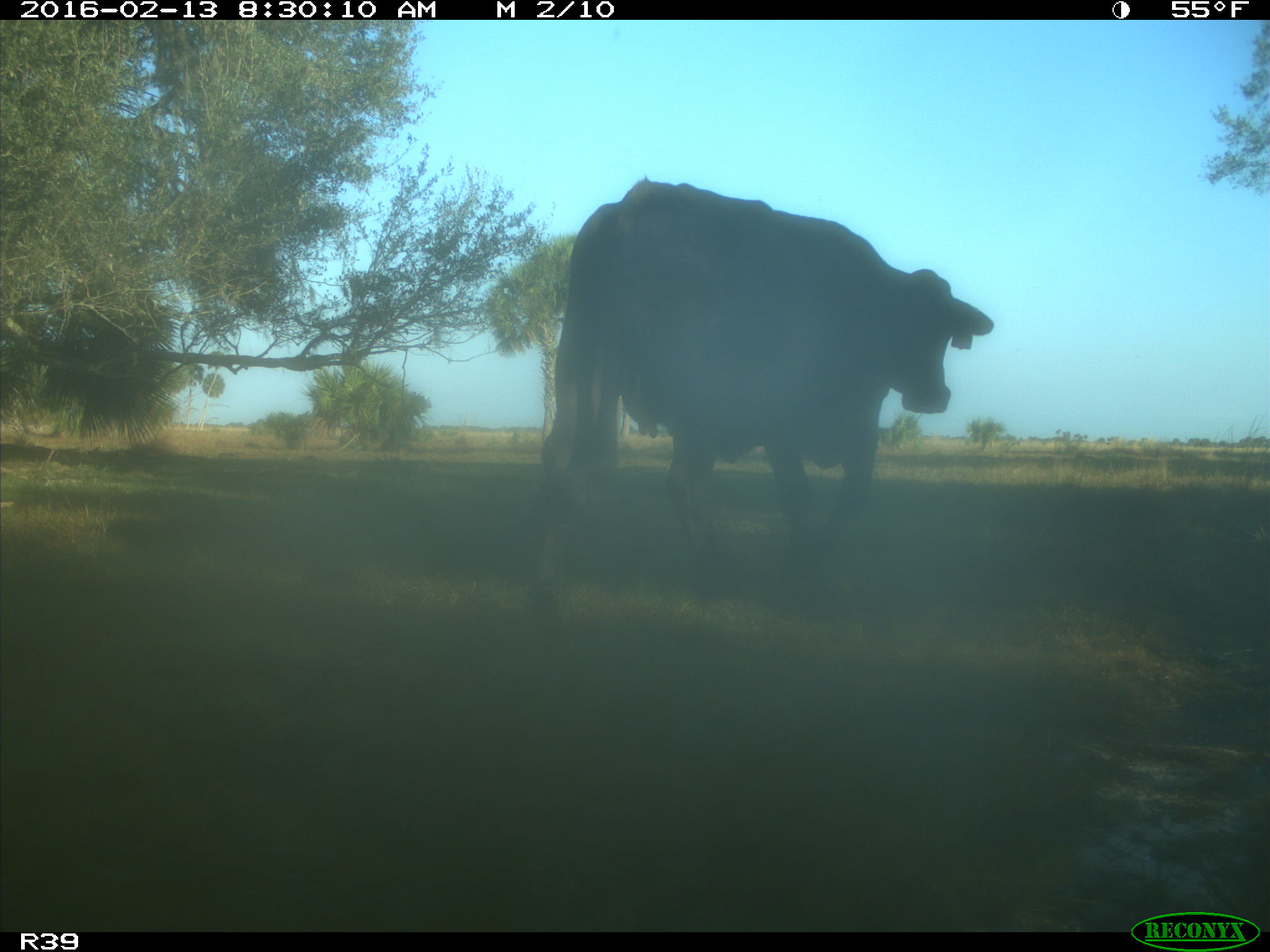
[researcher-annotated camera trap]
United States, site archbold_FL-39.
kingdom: Animalia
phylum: Chordata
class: Mammalia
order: Artiodactyla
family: Bovidae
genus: Bos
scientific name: Bos taurus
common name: domestic cow